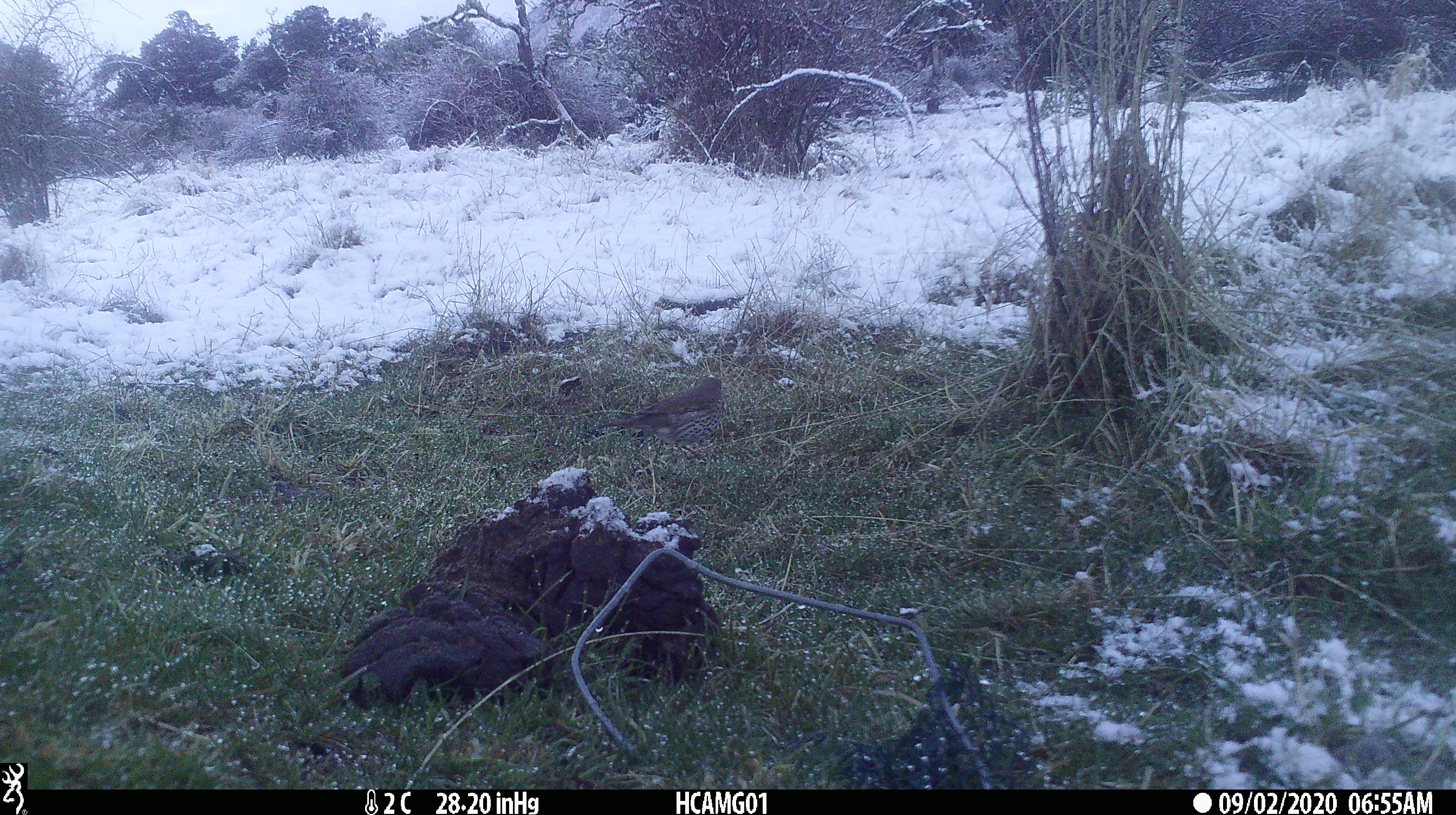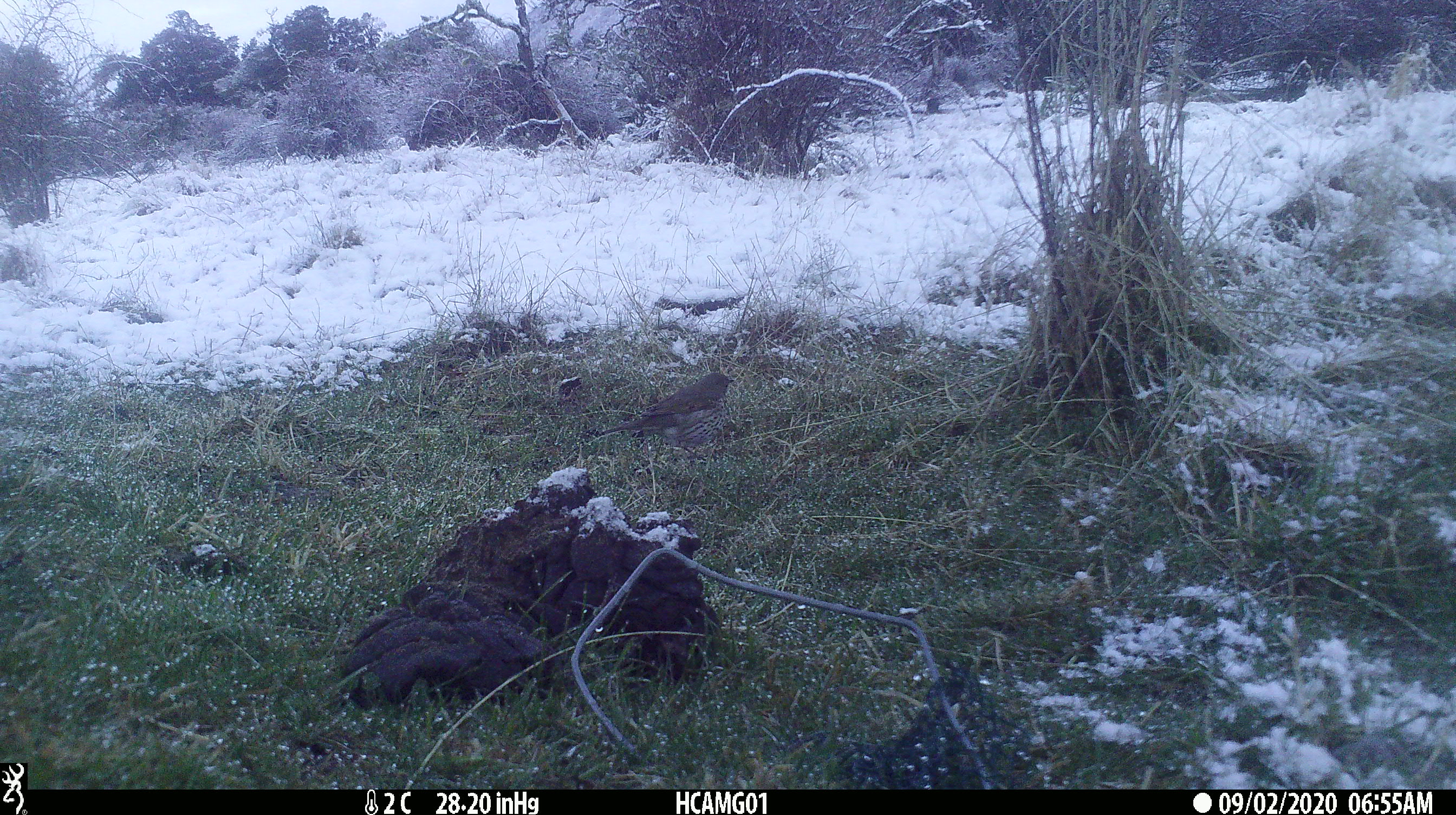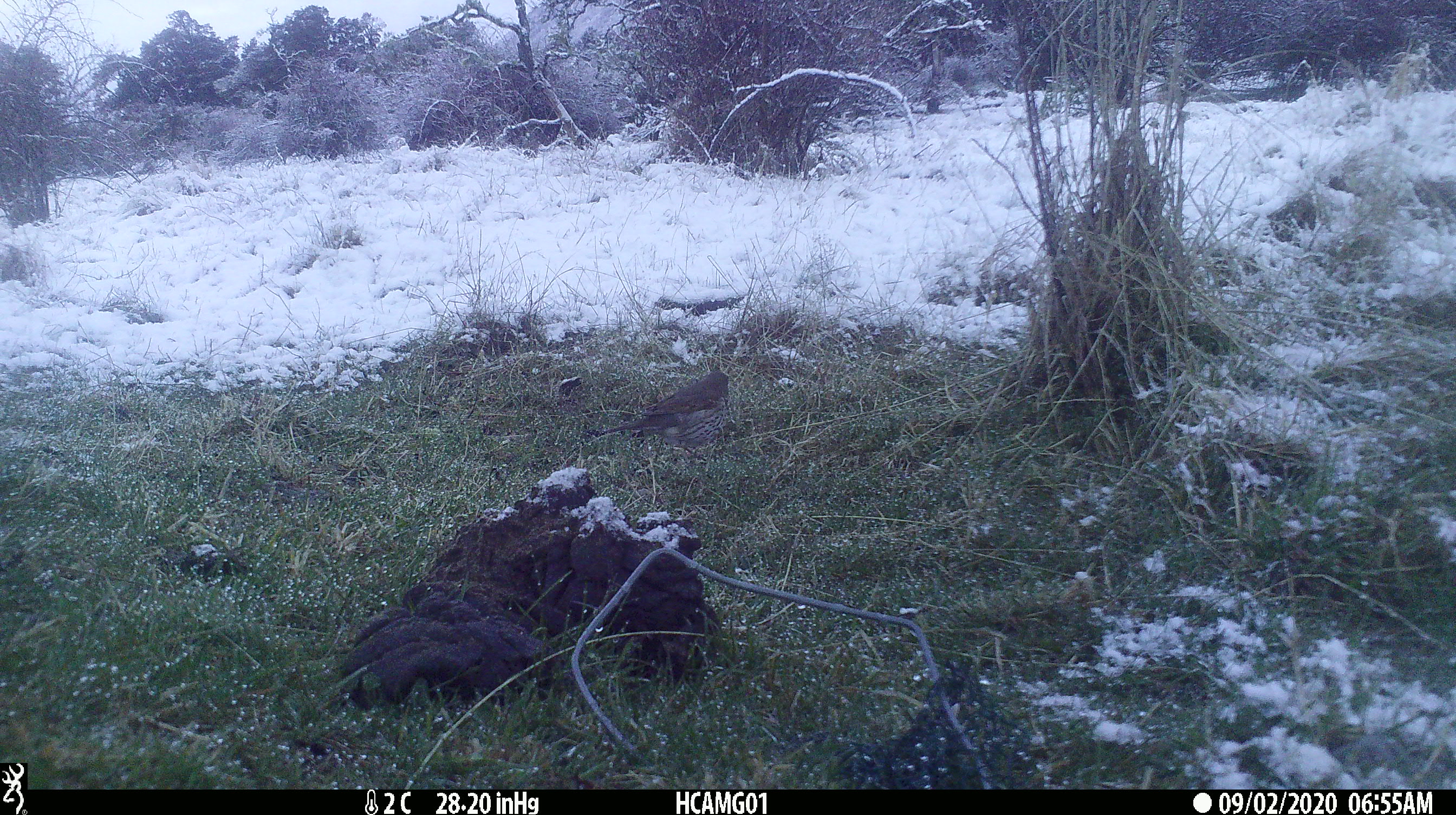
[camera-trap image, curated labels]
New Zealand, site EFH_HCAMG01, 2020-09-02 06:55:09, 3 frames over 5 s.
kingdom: Animalia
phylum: Chordata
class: Aves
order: Passeriformes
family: Turdidae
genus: Turdus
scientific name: Turdus philomelos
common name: song thrush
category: thrush